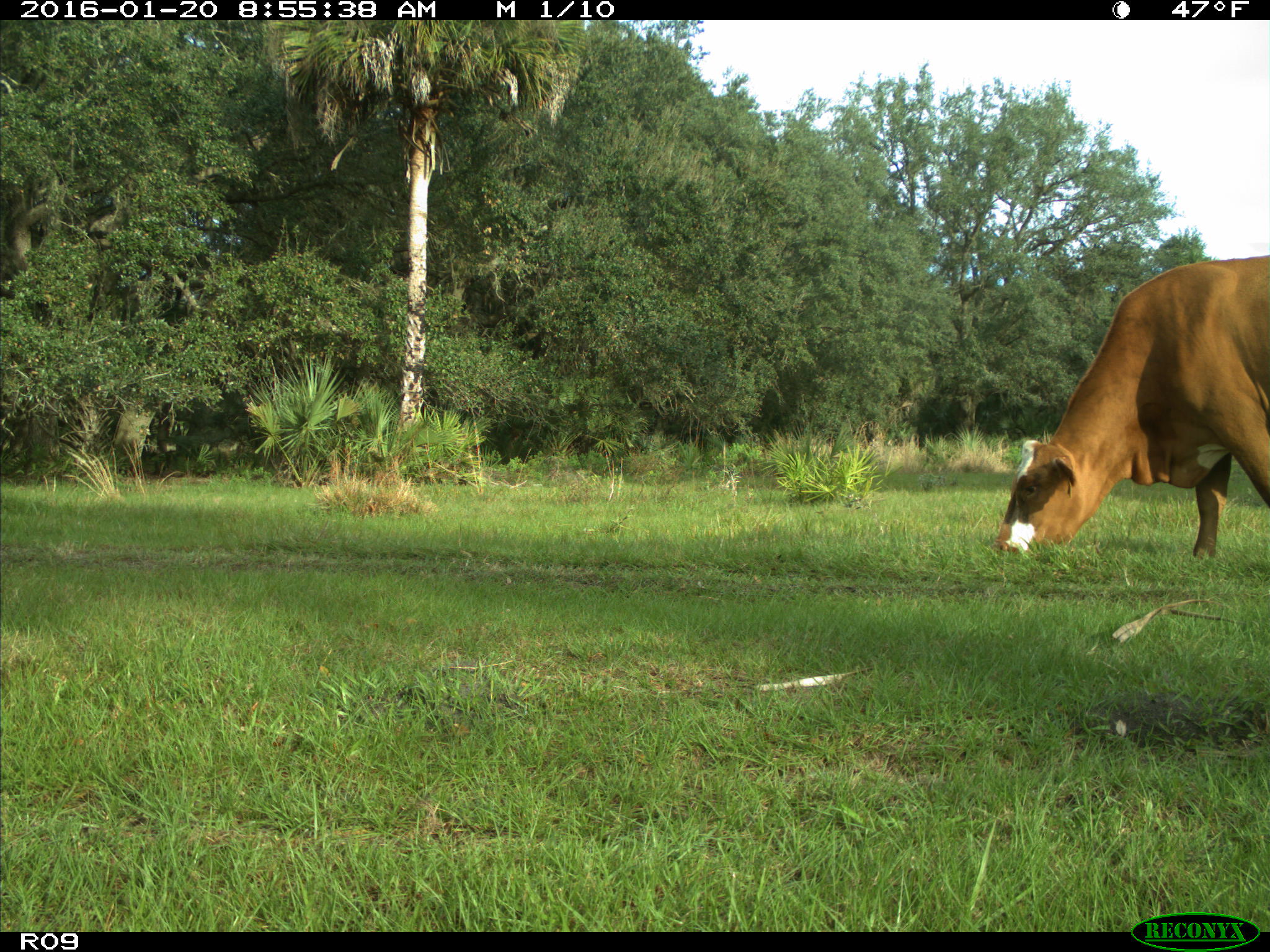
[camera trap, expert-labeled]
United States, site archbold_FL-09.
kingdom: Animalia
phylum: Chordata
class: Mammalia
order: Artiodactyla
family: Bovidae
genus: Bos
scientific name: Bos taurus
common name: domestic cow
Bos taurus (domestic cow).